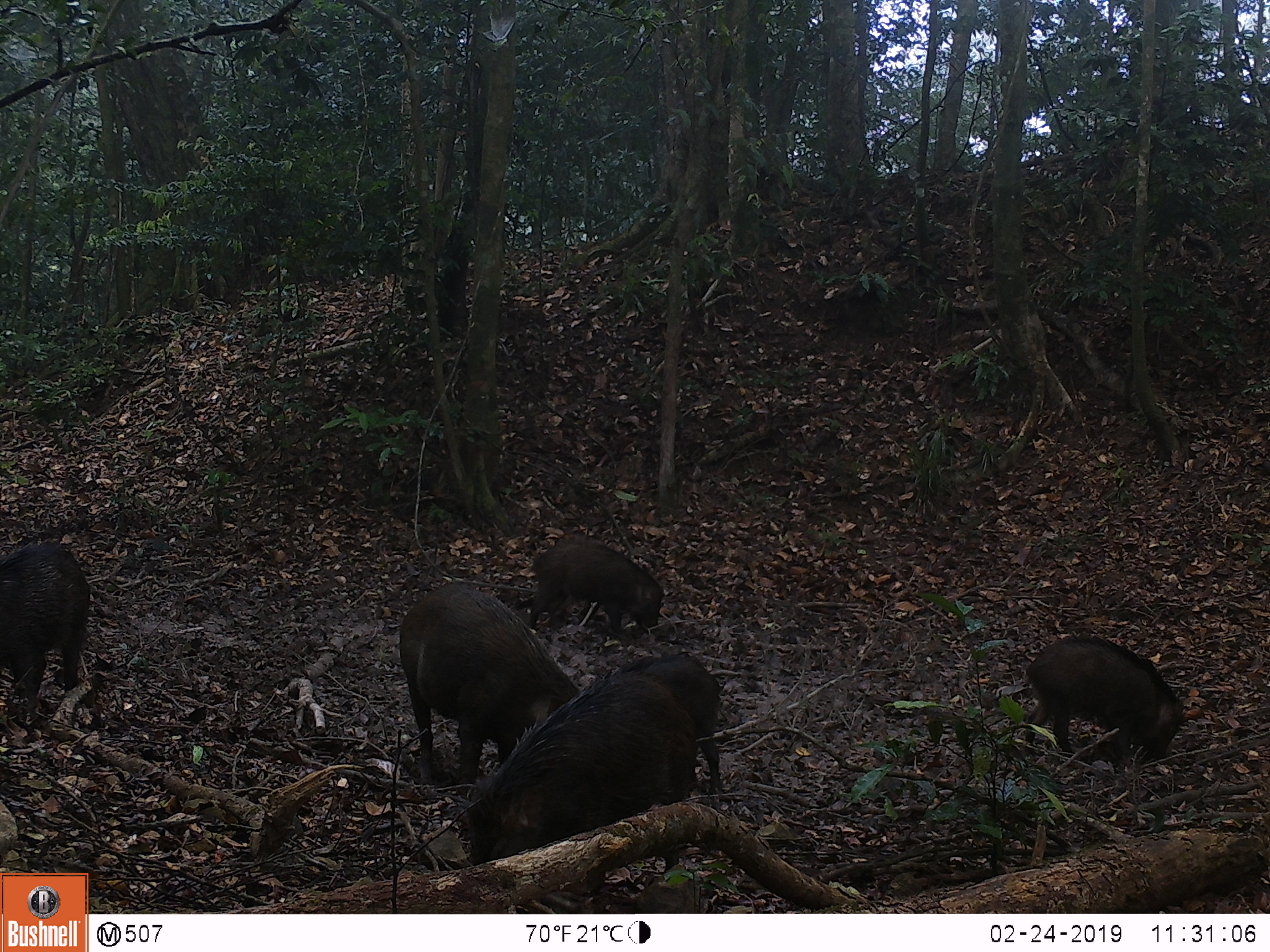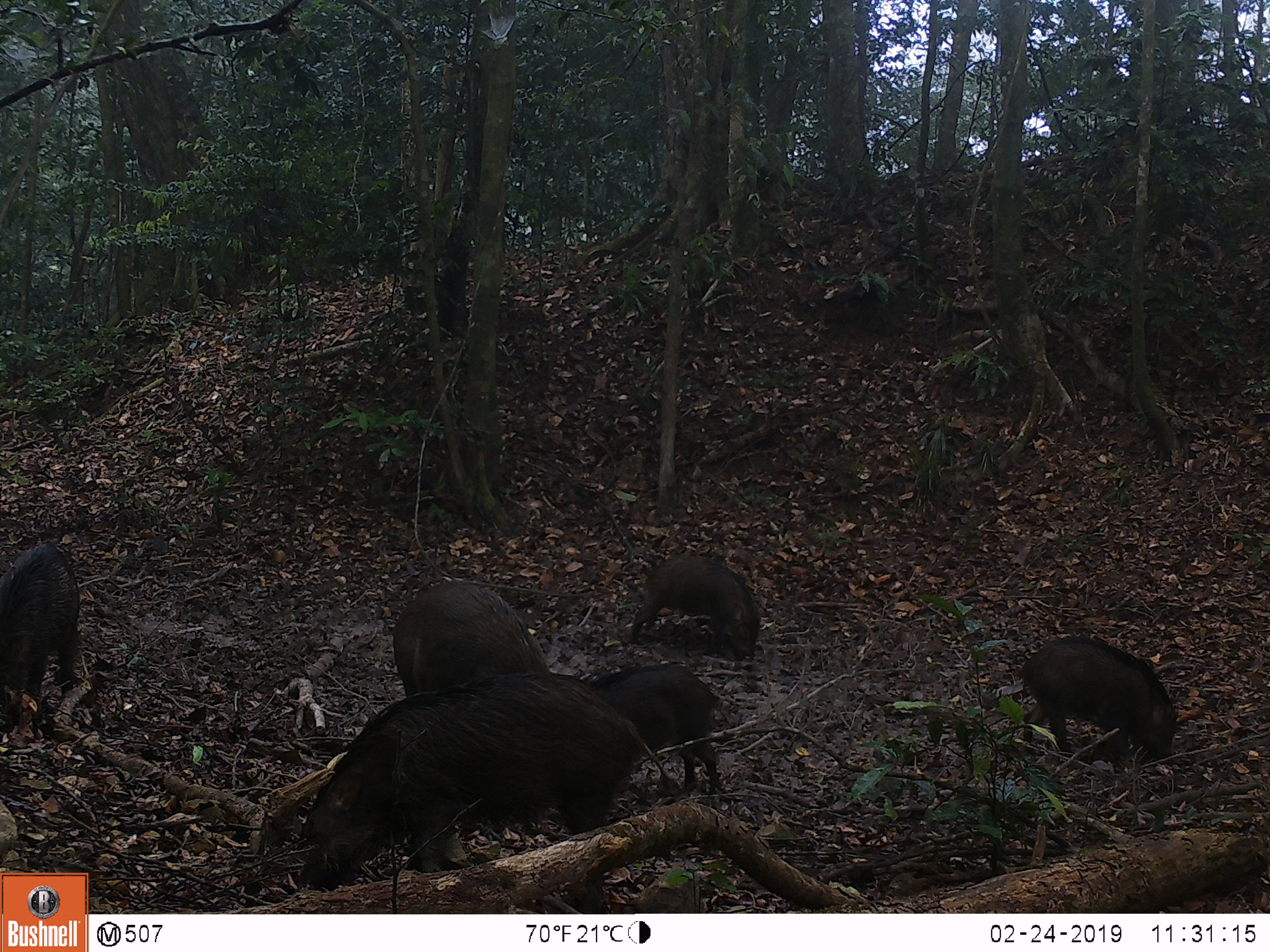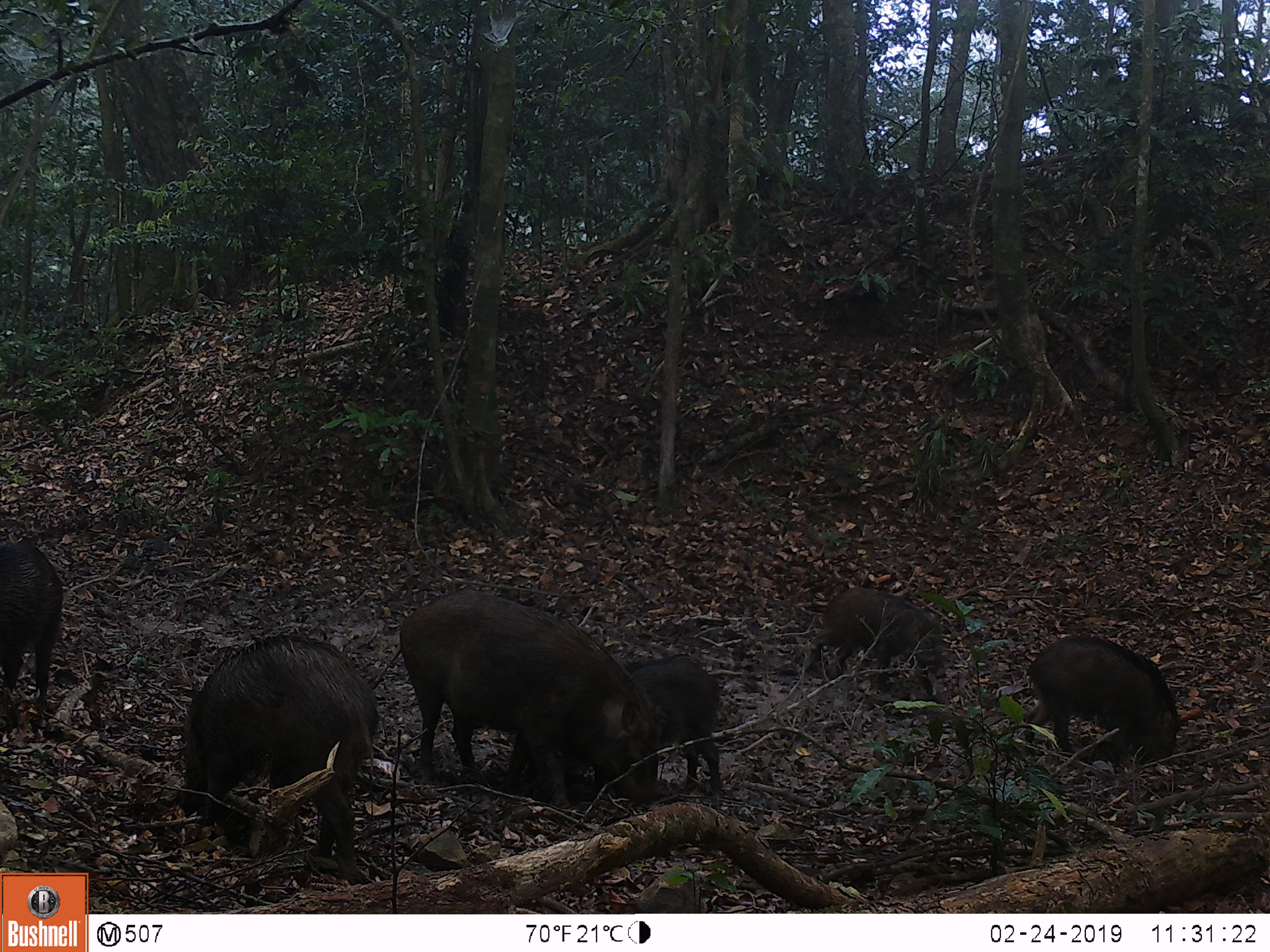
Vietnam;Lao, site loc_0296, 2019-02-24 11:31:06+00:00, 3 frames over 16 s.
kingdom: Animalia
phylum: Chordata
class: Mammalia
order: Artiodactyla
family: Suidae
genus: Sus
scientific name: Sus scrofa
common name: eurasian wild pig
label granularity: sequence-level